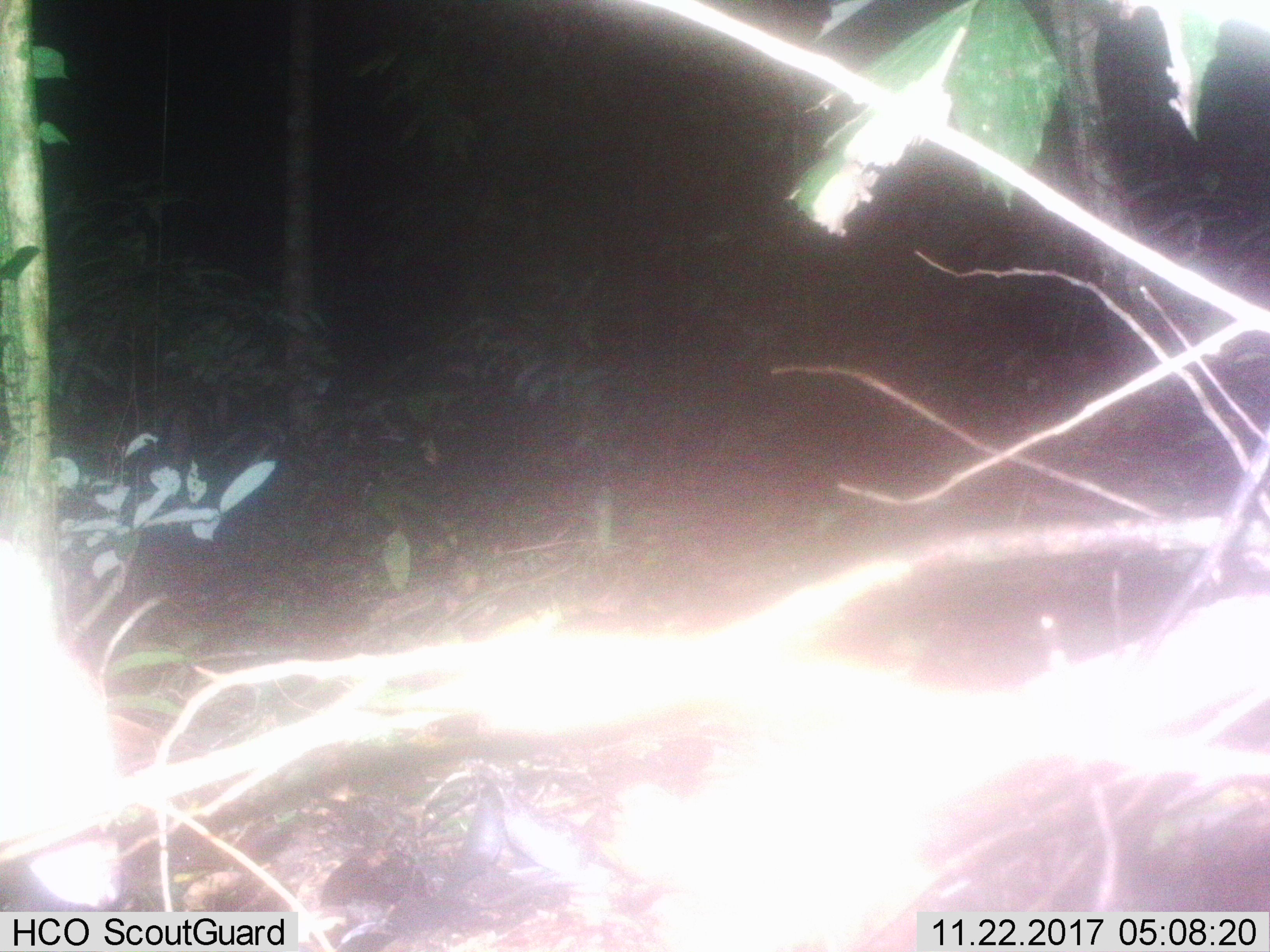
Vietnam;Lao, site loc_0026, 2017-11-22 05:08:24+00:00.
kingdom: Animalia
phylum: Chordata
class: Mammalia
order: Artiodactyla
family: Cervidae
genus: Muntiacus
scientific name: Muntiacus vuquangensis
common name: large-antlered muntjac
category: large antlered muntjac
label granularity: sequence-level